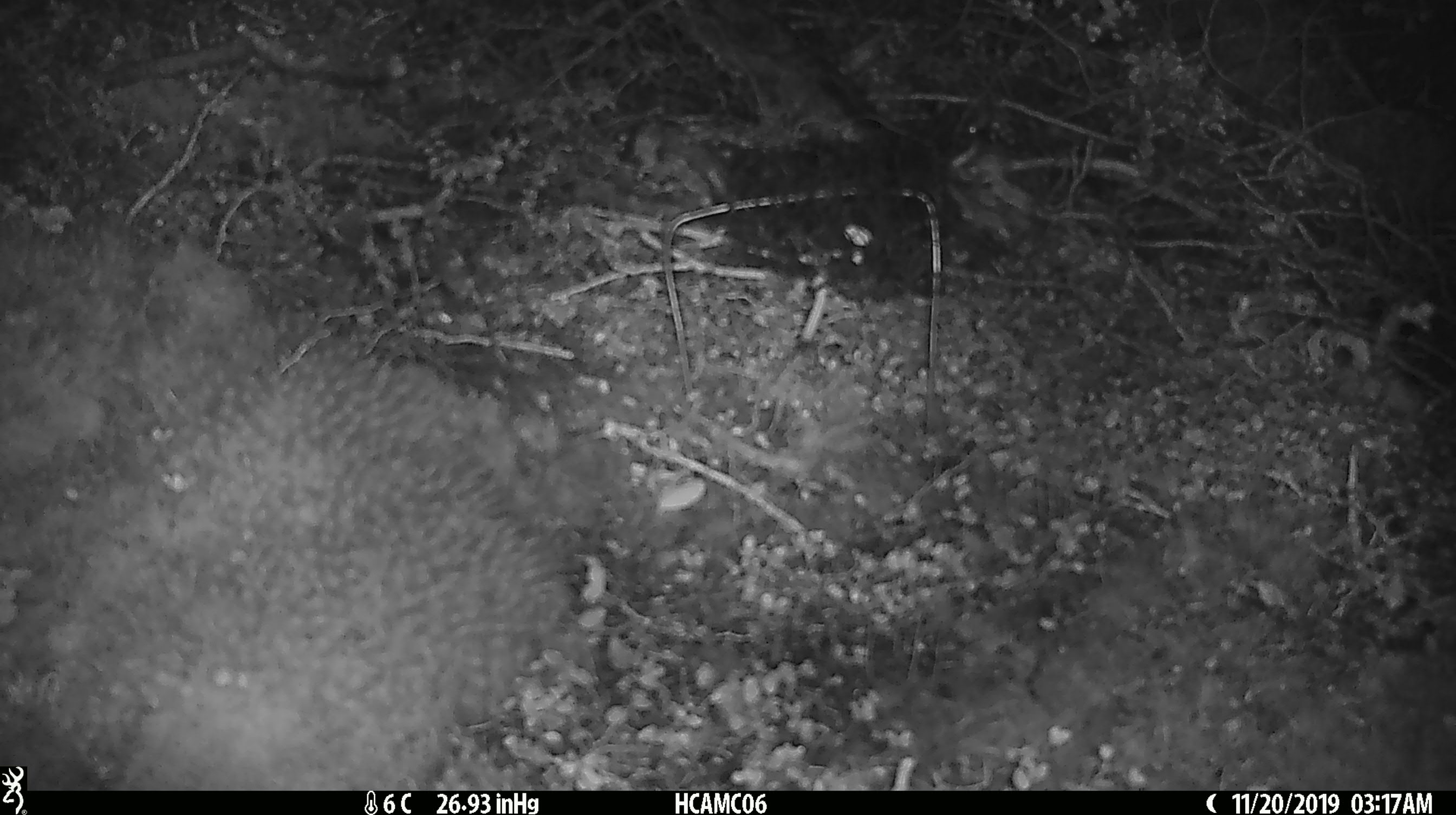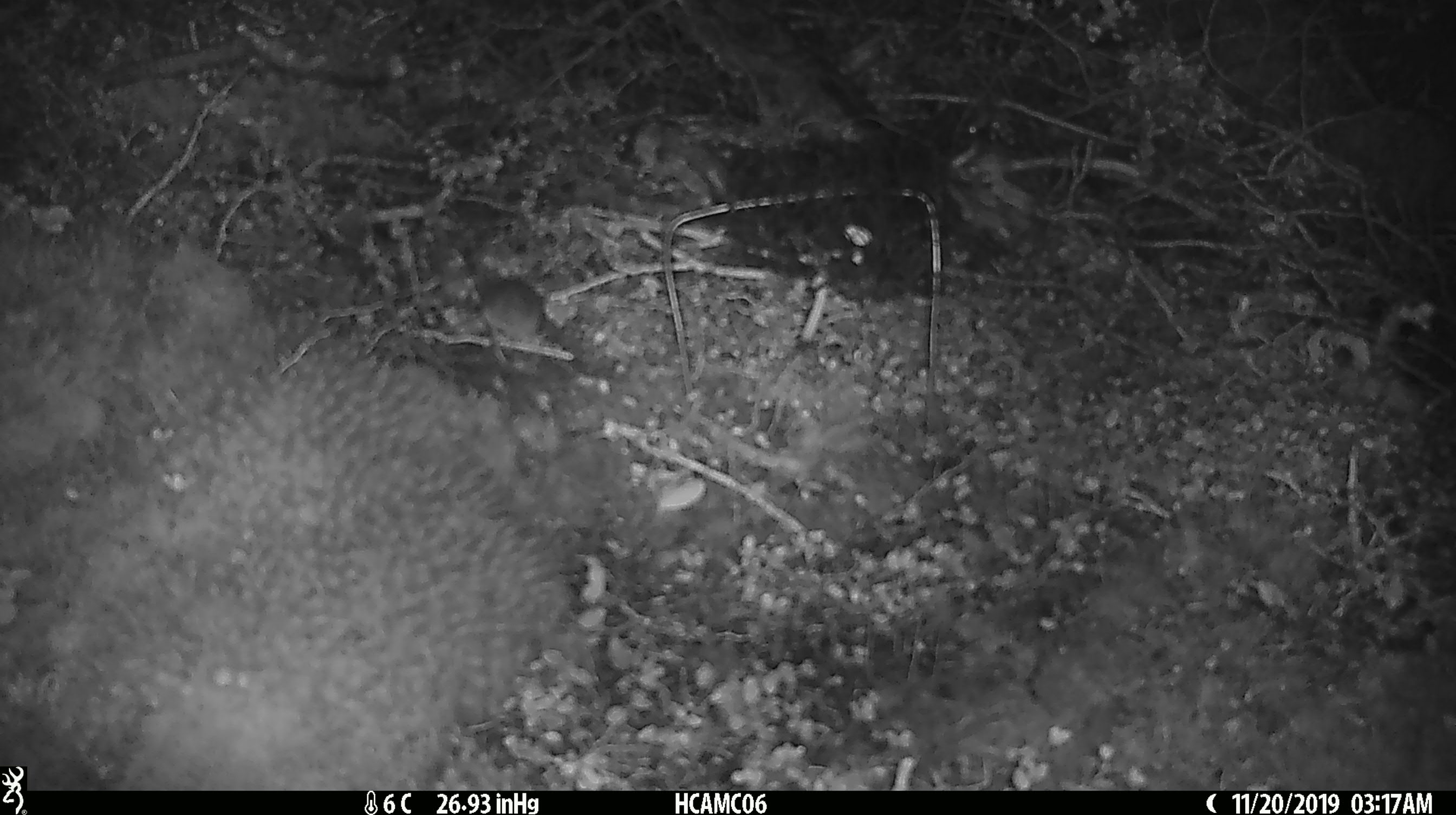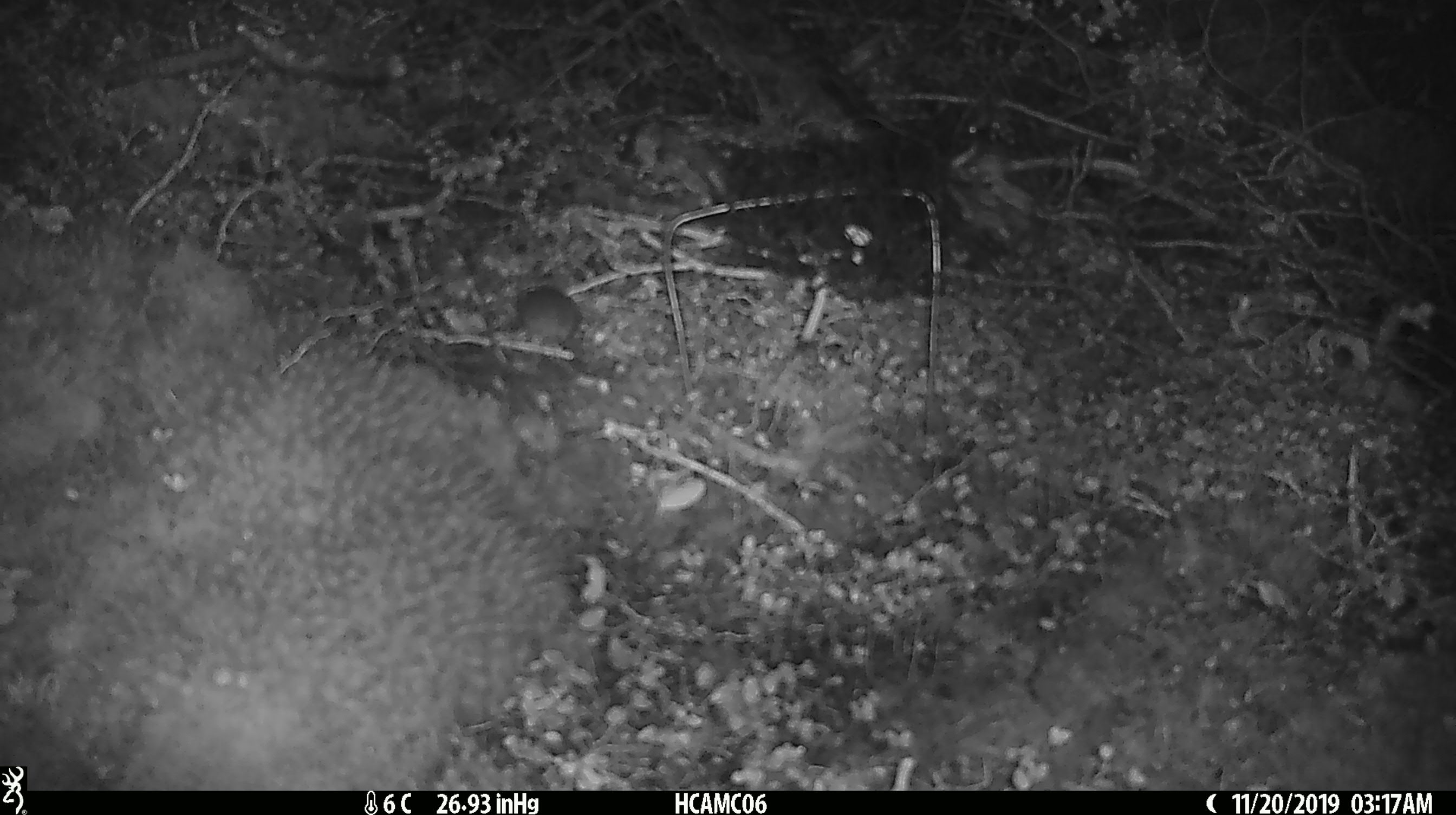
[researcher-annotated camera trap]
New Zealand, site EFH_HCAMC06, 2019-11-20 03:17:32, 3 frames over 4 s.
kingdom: Animalia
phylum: Chordata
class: Mammalia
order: Rodentia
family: Muridae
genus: Mus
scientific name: Mus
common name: mouse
Mouse (Mus).